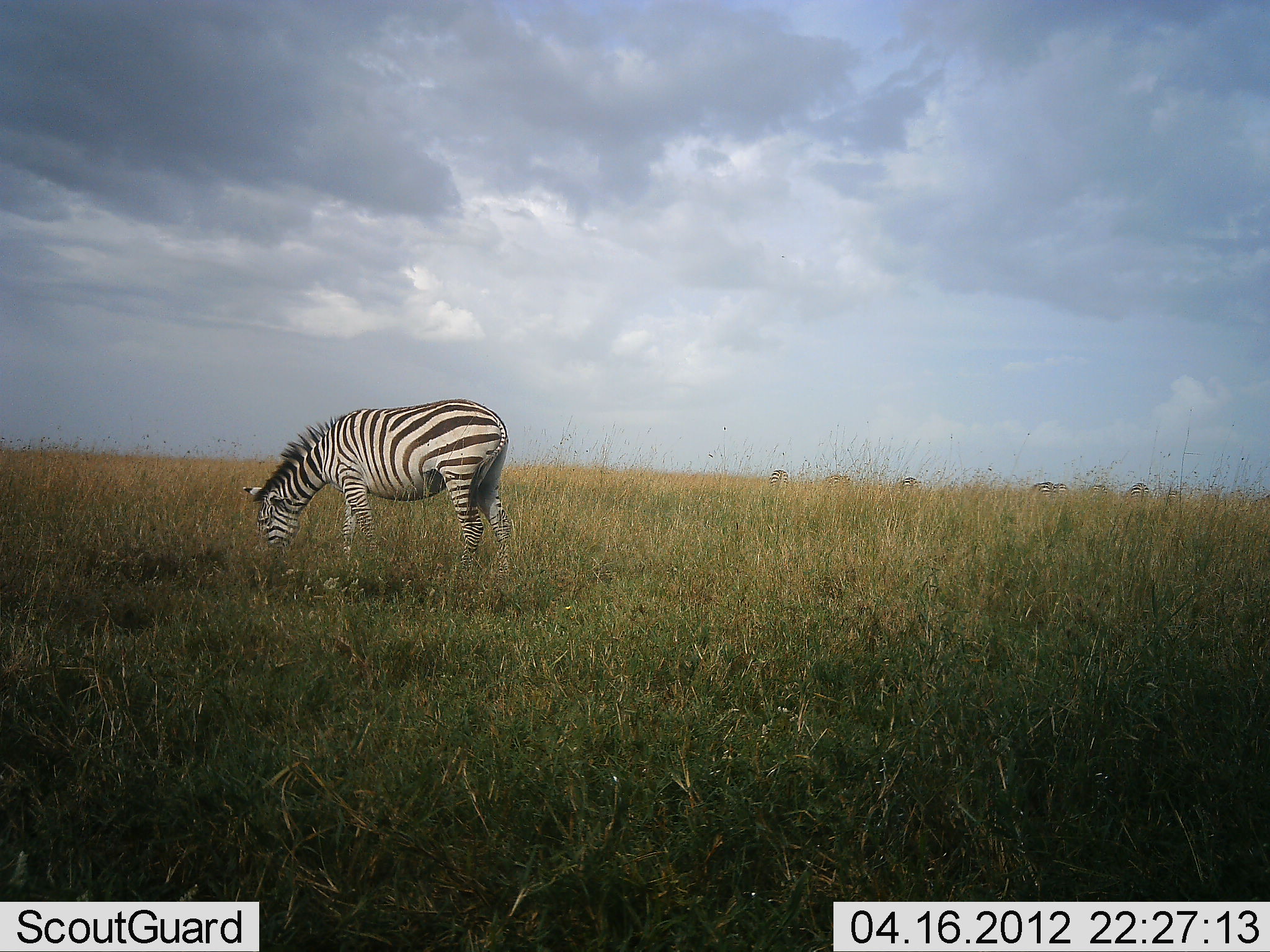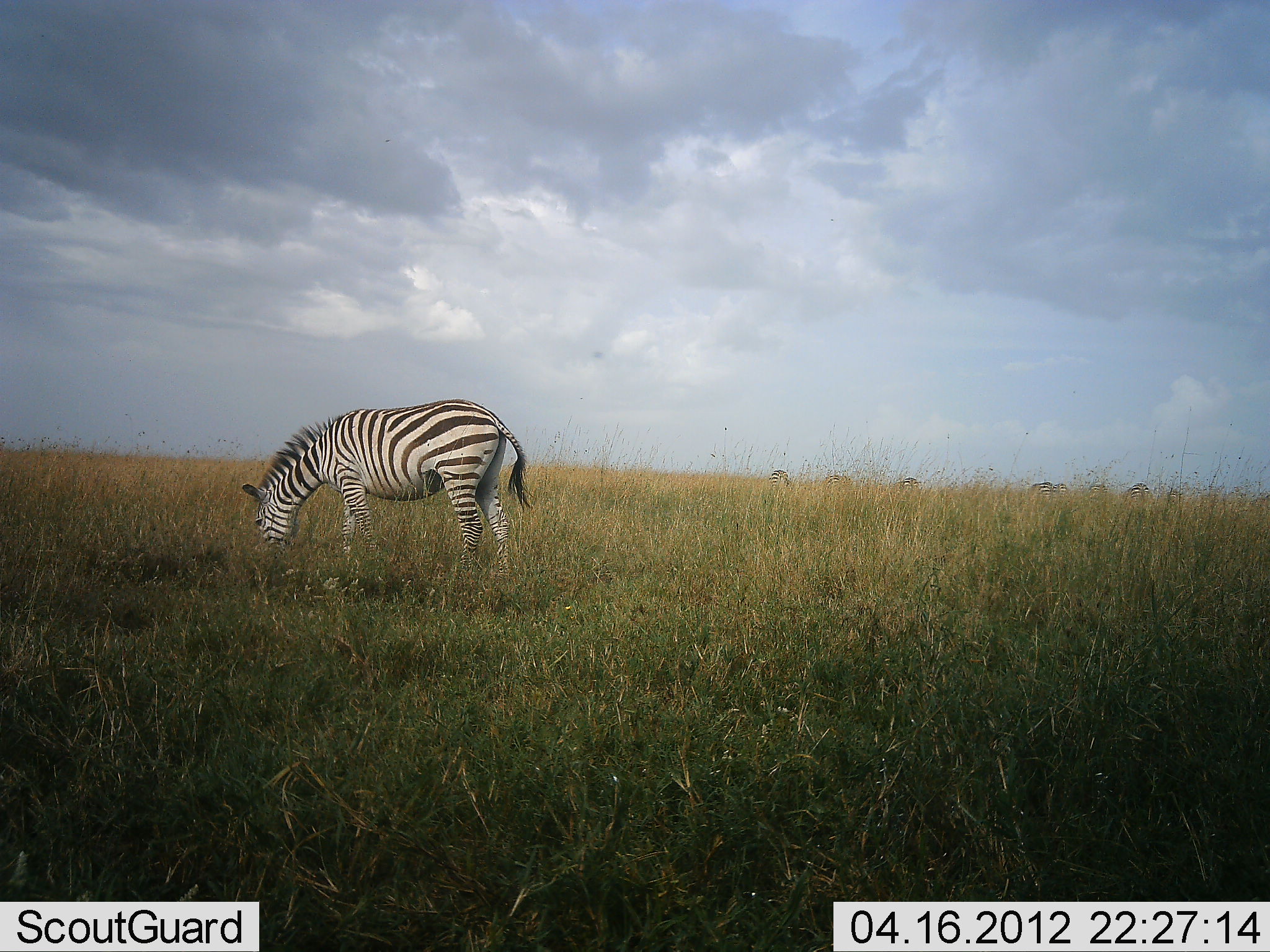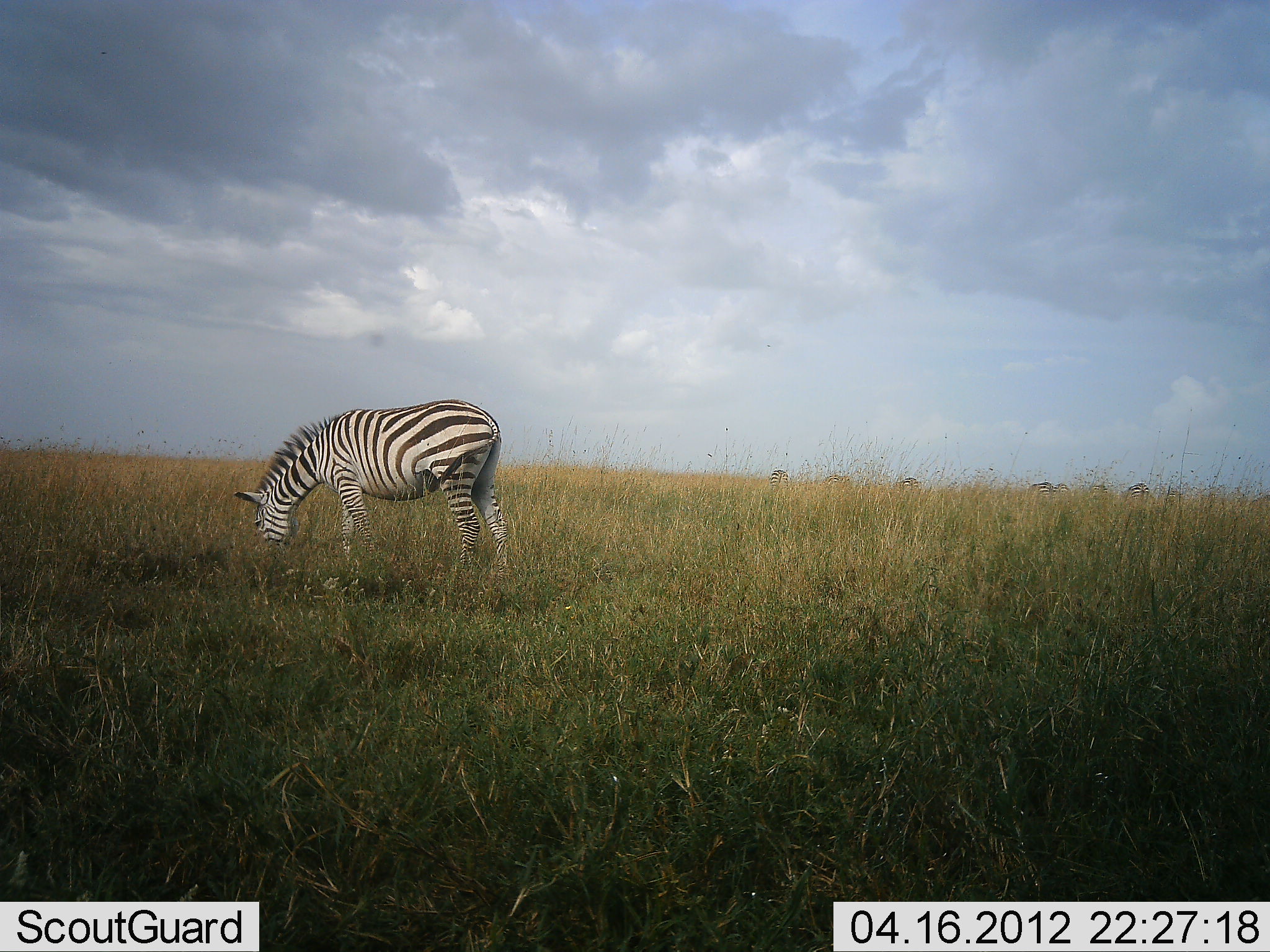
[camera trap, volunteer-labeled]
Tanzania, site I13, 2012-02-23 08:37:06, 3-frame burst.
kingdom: Animalia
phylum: Chordata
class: Mammalia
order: Perissodactyla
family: Equidae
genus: Equus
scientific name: Equus quagga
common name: plains zebra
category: zebra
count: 1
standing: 18%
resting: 0%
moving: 0%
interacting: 0%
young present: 0%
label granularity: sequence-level